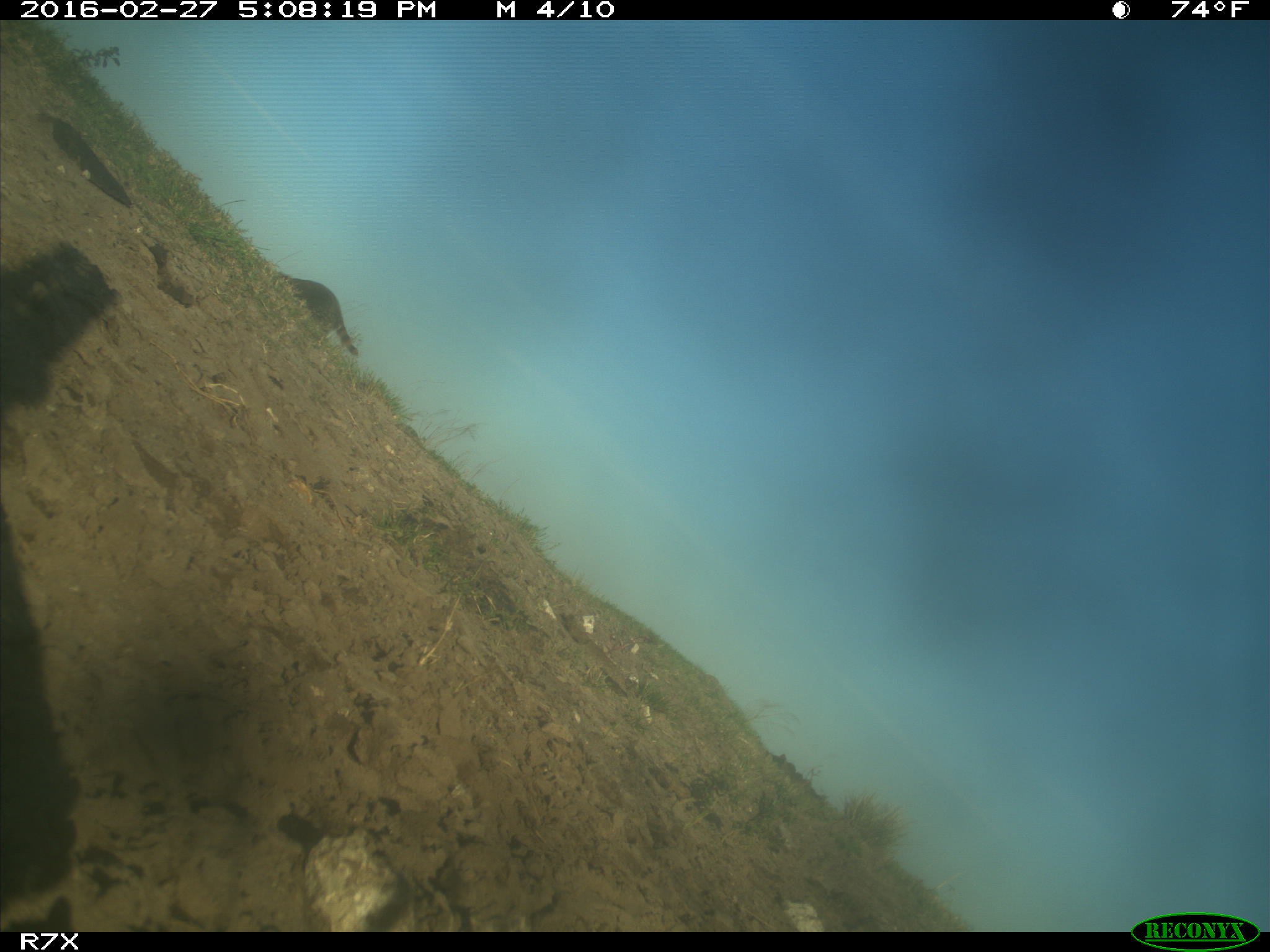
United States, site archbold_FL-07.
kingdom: Animalia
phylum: Chordata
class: Mammalia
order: Carnivora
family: Procyonidae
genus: Procyon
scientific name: Procyon lotor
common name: common raccoon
Procyon lotor (common raccoon).